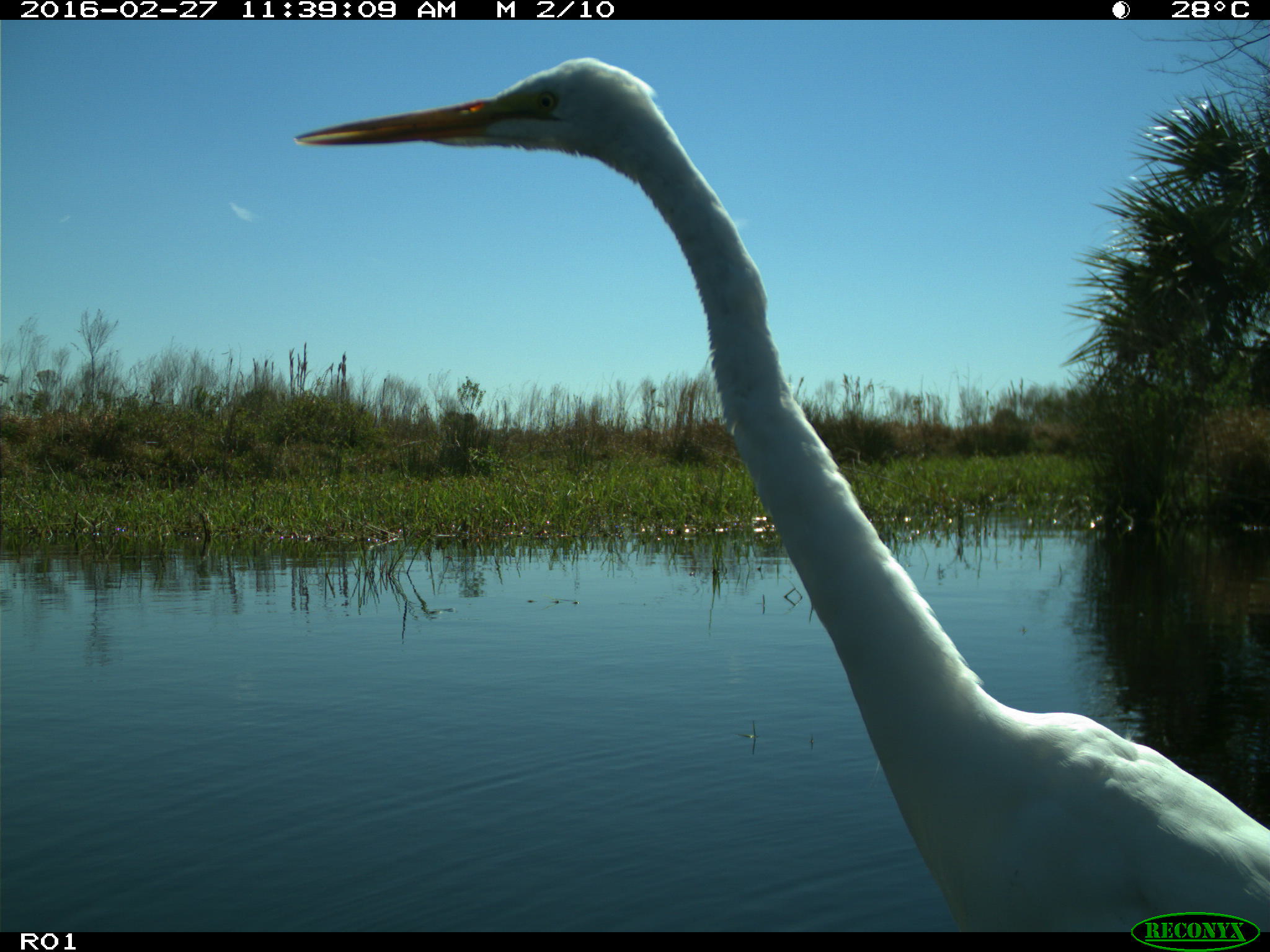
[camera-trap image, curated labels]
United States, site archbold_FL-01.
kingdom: Animalia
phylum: Chordata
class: Aves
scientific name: Aves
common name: birds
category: unidentified bird